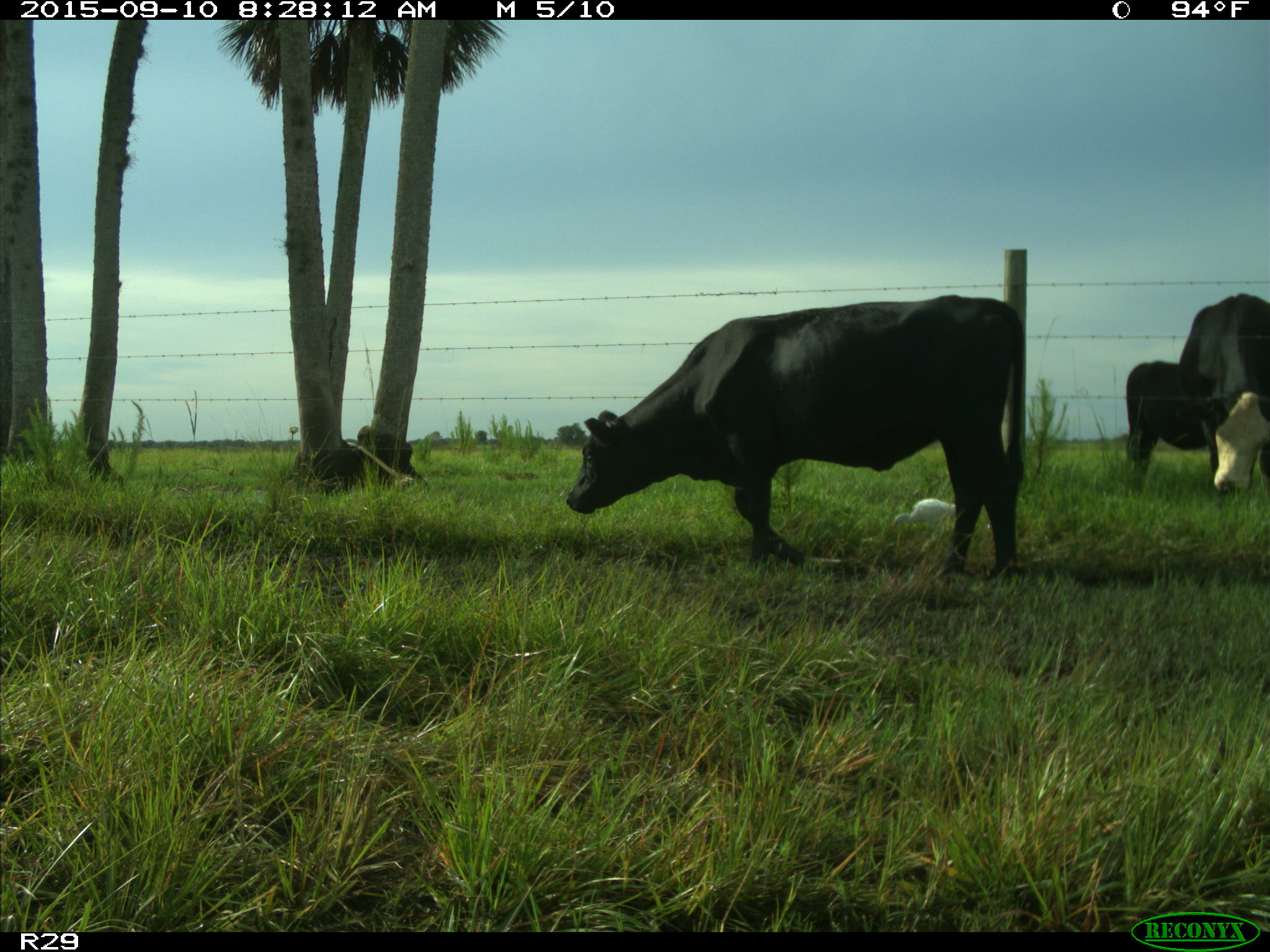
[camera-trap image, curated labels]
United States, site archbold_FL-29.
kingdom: Animalia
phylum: Chordata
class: Mammalia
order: Artiodactyla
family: Bovidae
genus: Bos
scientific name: Bos taurus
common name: domestic cow